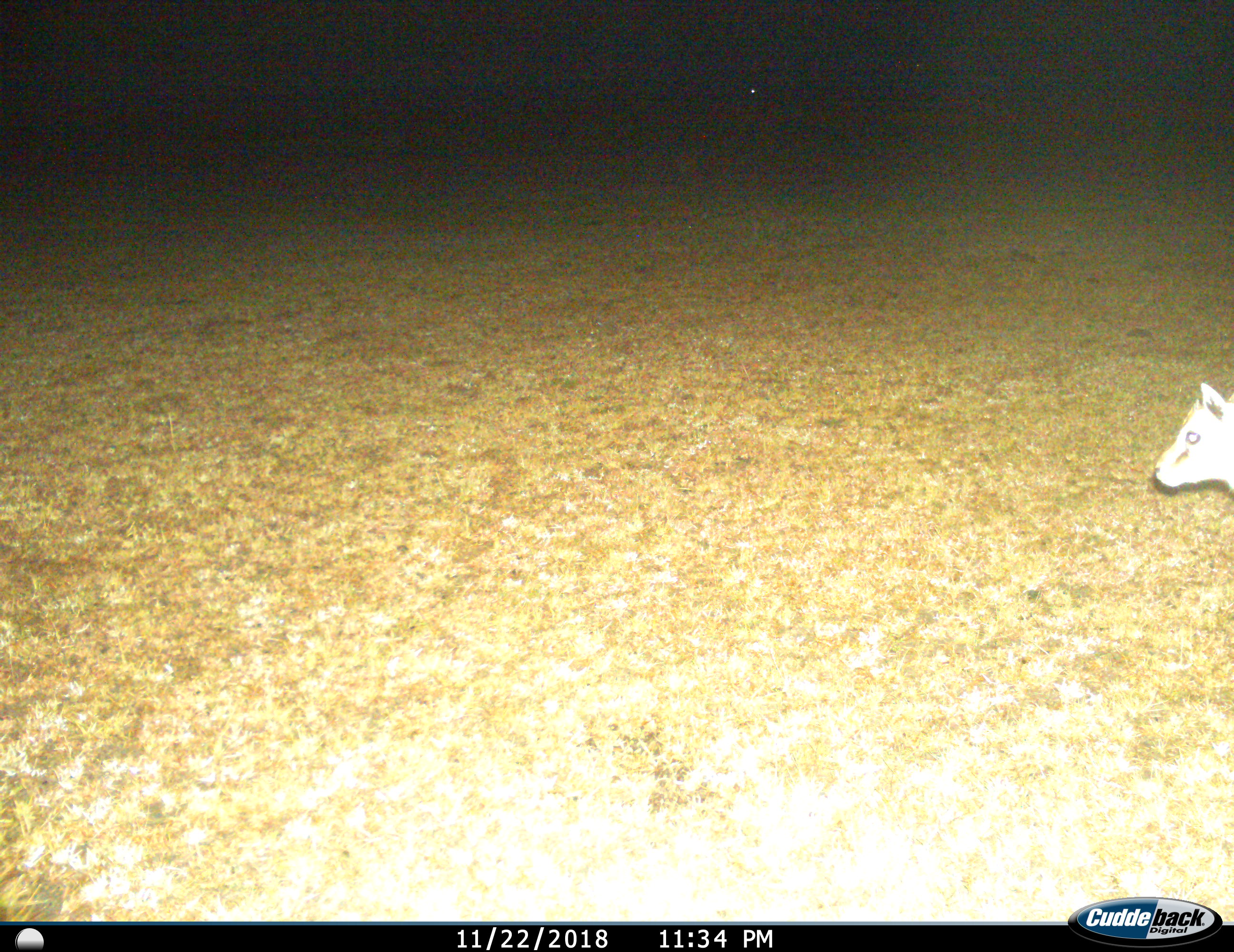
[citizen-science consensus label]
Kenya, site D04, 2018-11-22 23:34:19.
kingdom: Animalia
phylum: Chordata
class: Mammalia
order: Artiodactyla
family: Bovidae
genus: Eudorcas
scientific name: Eudorcas thomsonii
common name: thomson's gazelle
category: gazellethomsons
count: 1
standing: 50%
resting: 0%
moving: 50%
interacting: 0%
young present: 0%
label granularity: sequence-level